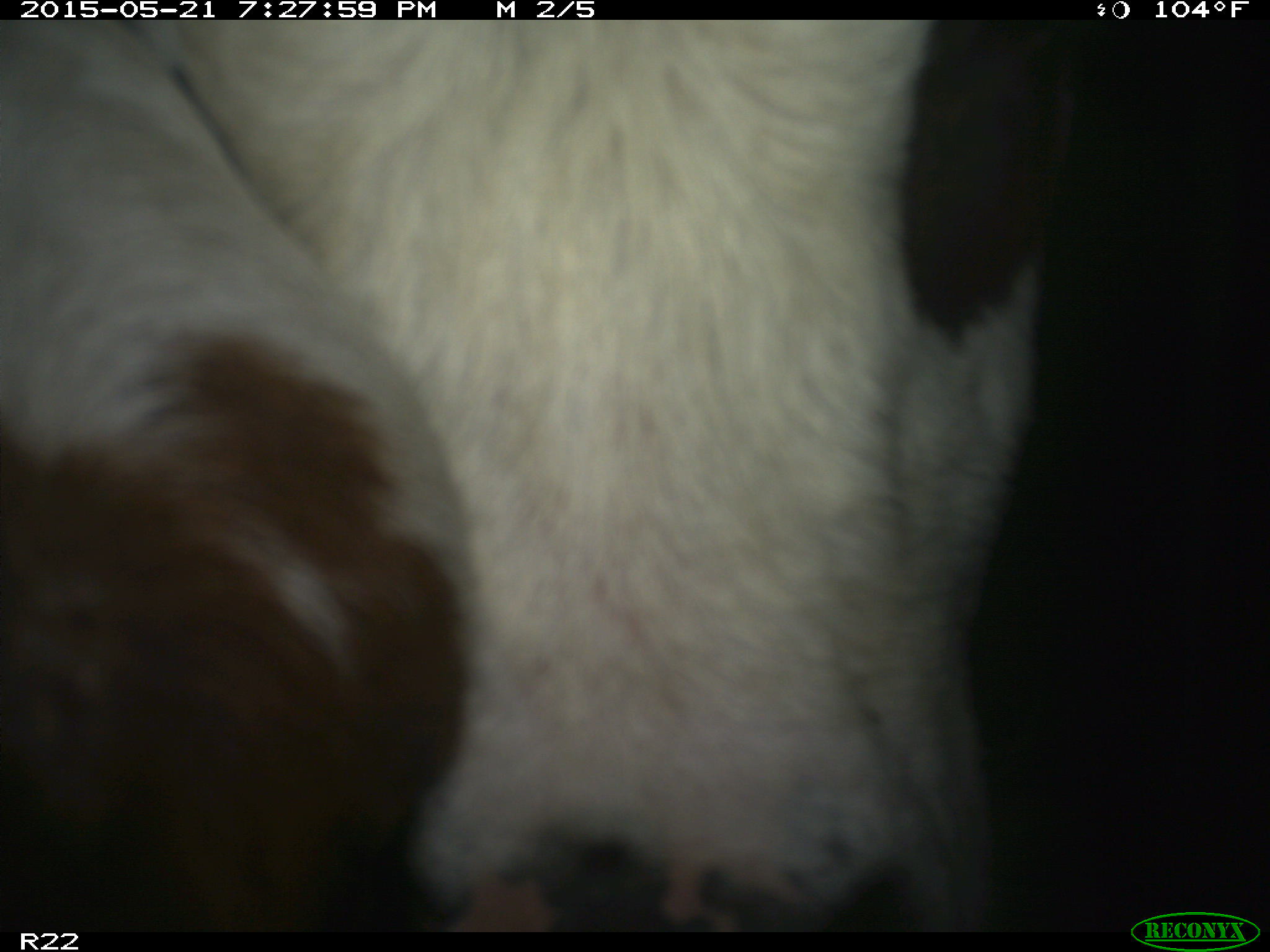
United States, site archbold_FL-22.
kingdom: Animalia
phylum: Chordata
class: Mammalia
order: Artiodactyla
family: Bovidae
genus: Bos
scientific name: Bos taurus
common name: domestic cow